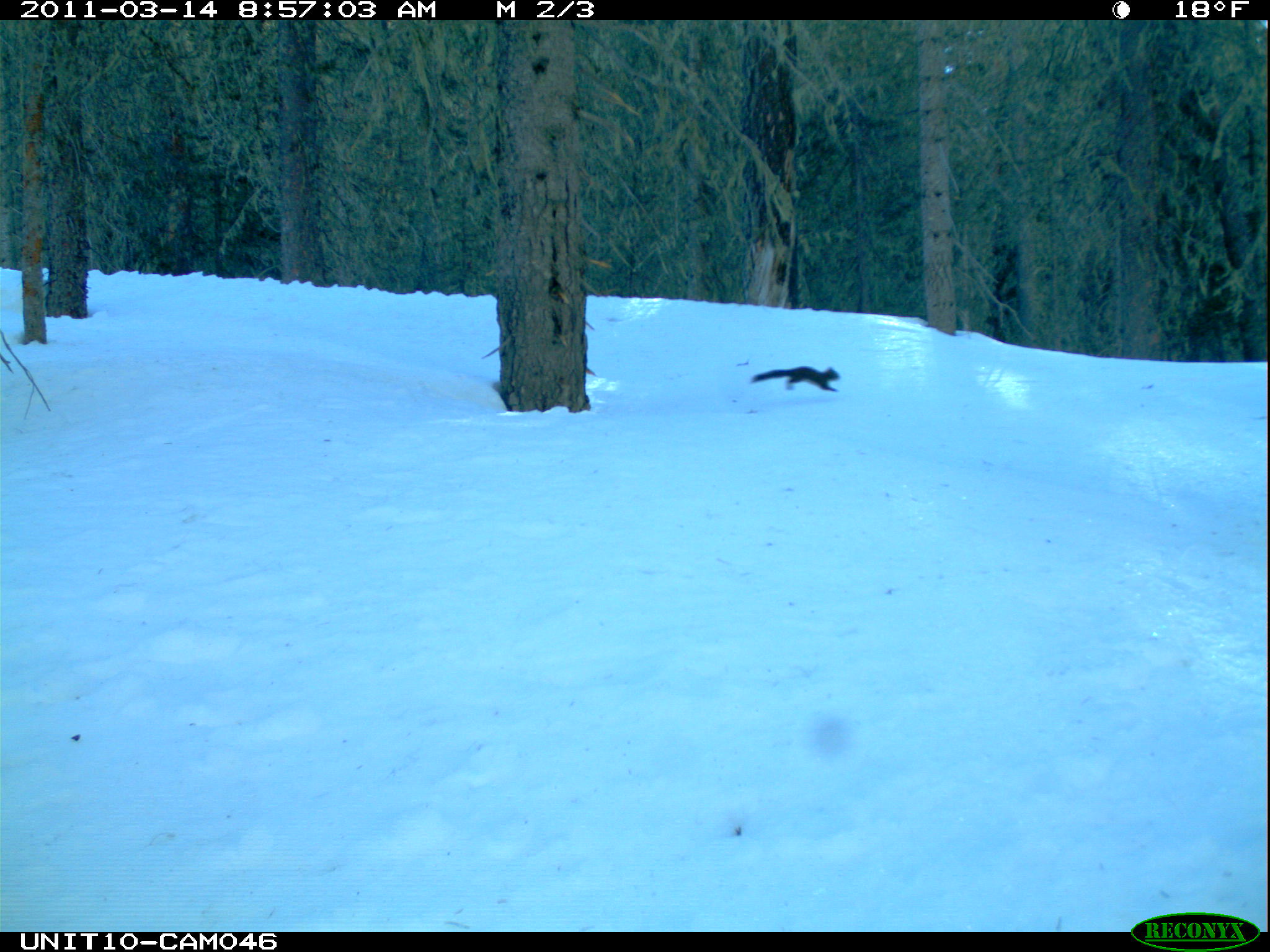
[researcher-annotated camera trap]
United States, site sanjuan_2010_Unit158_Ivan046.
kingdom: Animalia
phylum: Chordata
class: Mammalia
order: Rodentia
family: Sciuridae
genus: Tamiasciurus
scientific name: Tamiasciurus hudsonicus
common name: american red squirrel